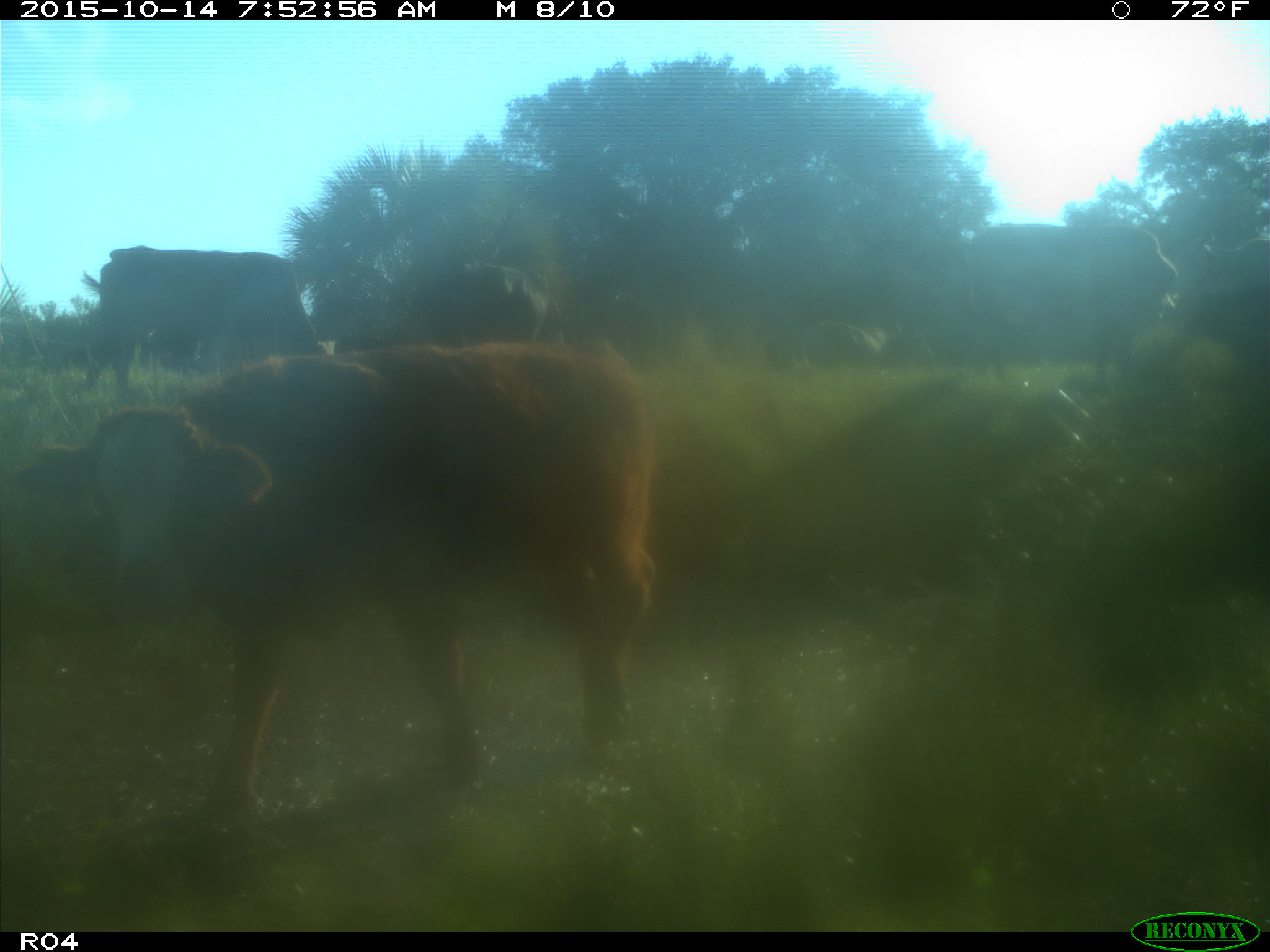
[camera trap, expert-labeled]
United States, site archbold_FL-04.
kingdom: Animalia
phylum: Chordata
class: Mammalia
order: Artiodactyla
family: Bovidae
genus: Bos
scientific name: Bos taurus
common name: domestic cow